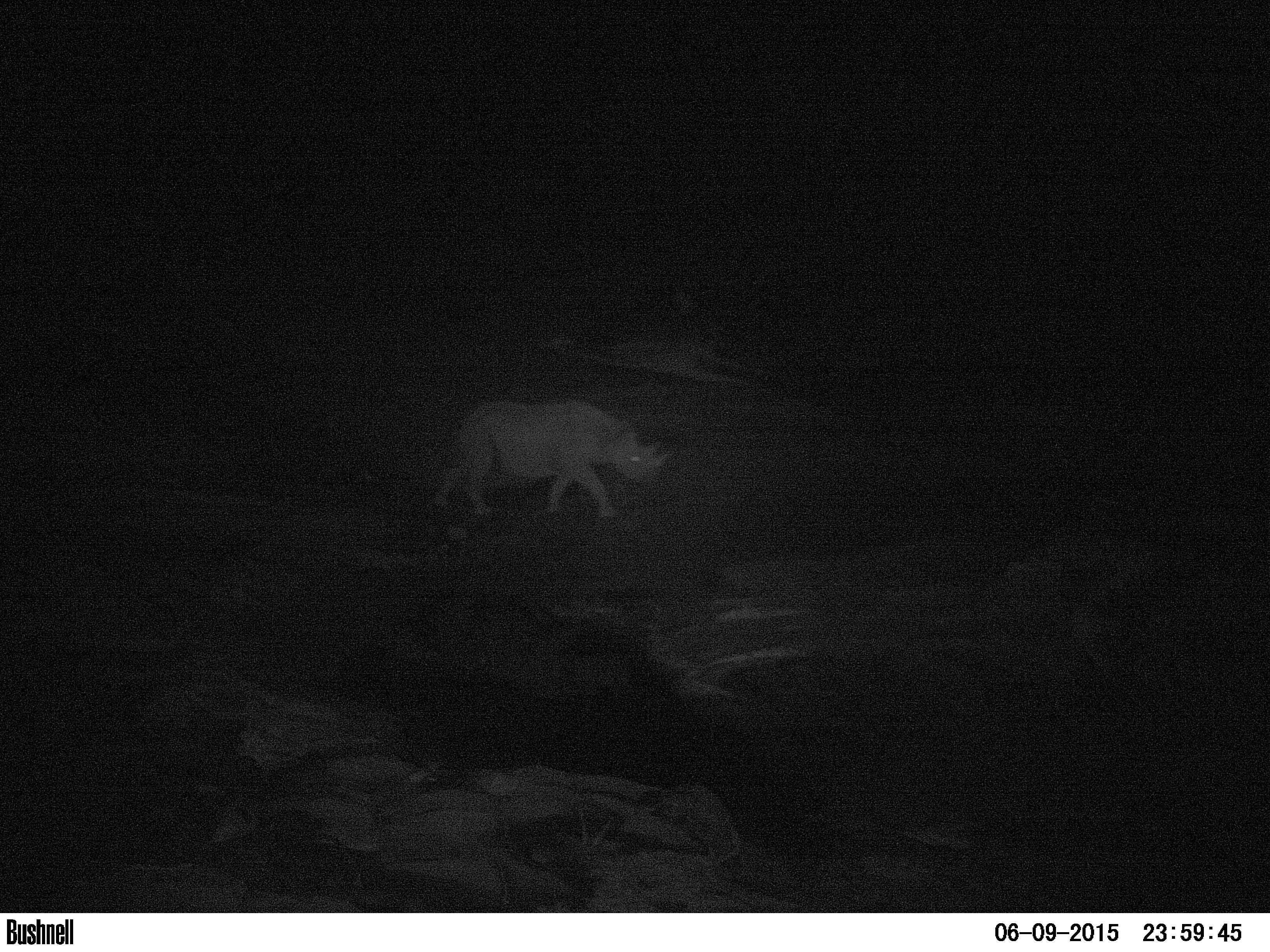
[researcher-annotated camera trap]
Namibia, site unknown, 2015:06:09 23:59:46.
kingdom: Animalia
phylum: Chordata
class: Mammalia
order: Perissodactyla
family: Rhinocerotidae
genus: Diceros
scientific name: Diceros bicornis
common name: black rhinoceros